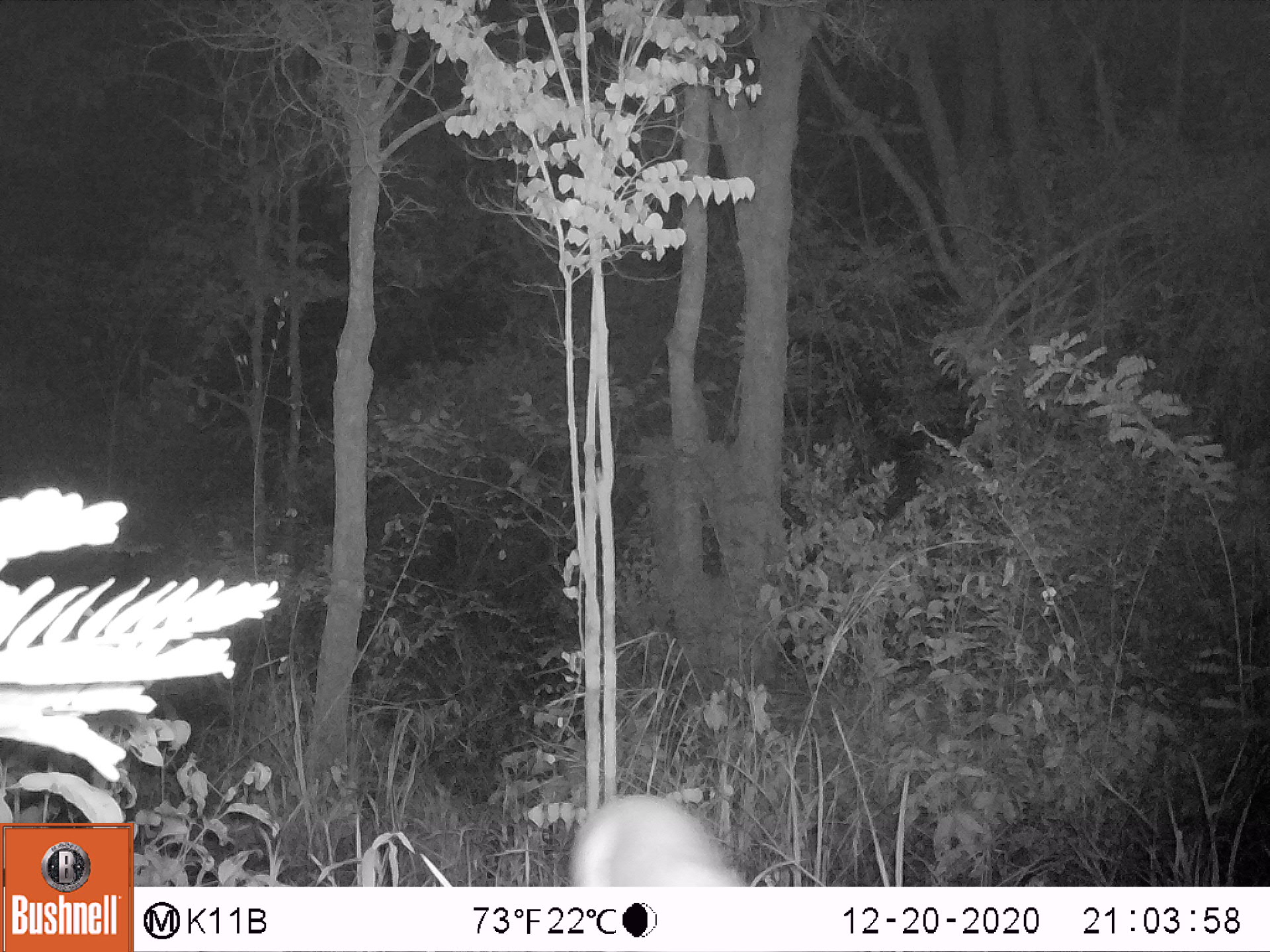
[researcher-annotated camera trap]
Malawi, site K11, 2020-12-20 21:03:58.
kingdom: Animalia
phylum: Chordata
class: Mammalia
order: Artiodactyla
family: Bovidae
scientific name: Antilopinae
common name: small antelope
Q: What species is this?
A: Small antelope (Antilopinae).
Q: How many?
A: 1.